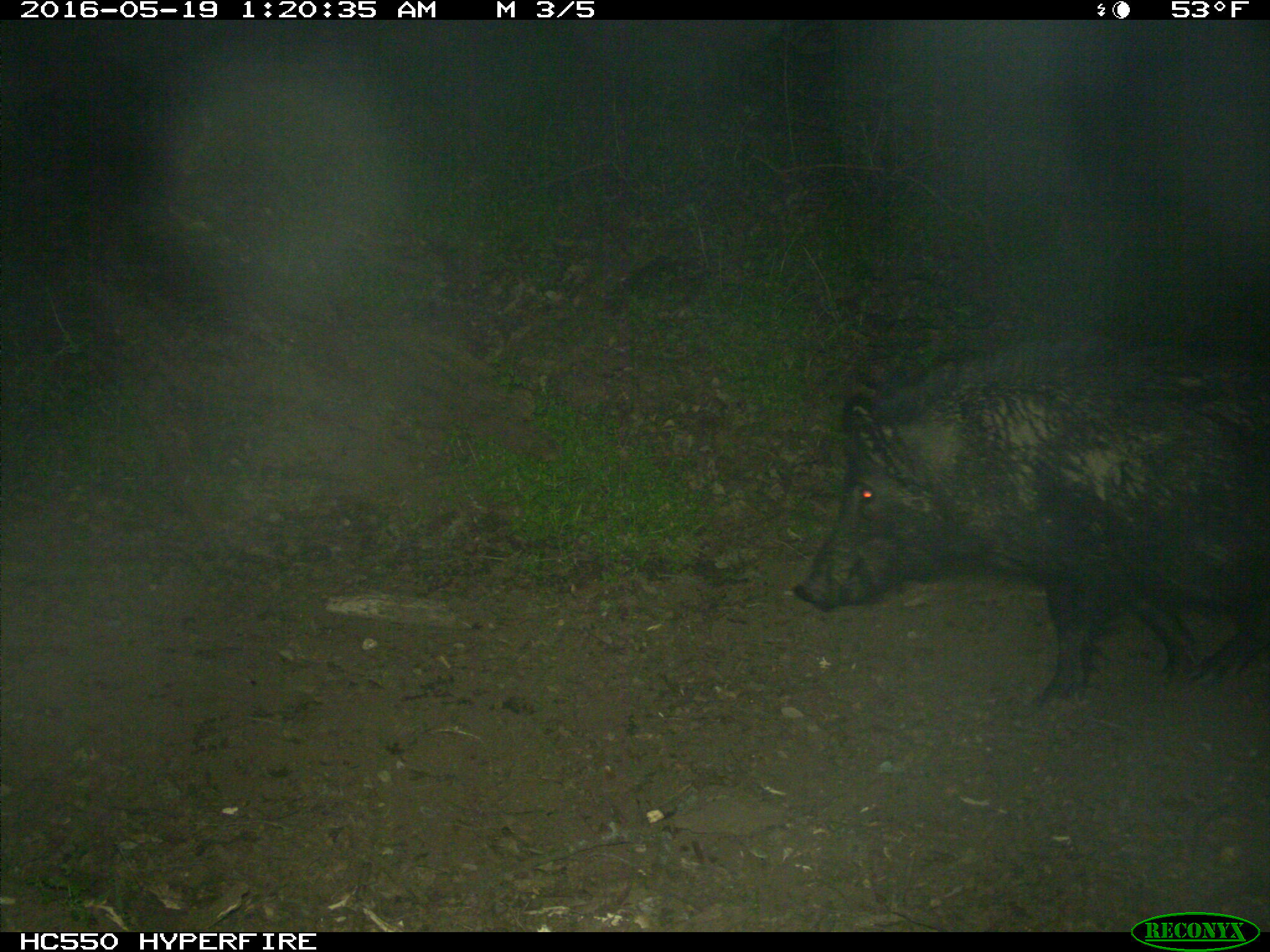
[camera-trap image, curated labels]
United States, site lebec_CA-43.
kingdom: Animalia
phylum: Chordata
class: Mammalia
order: Artiodactyla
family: Suidae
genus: Sus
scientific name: Sus scrofa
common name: wild boar